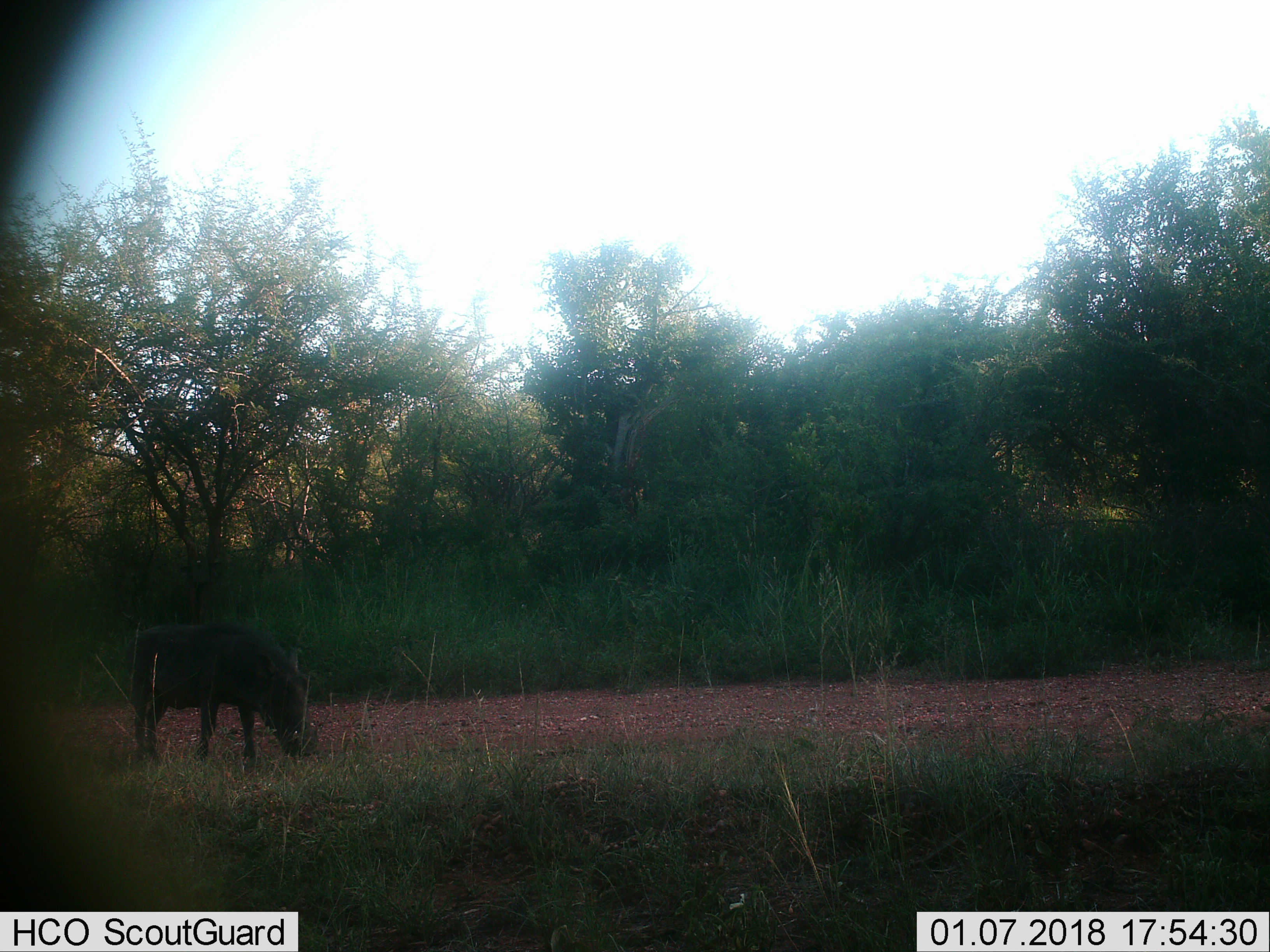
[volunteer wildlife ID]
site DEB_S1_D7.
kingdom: Animalia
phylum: Chordata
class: Mammalia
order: Artiodactyla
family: Suidae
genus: Phacochoerus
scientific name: Phacochoerus africanus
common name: warthog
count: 1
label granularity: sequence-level